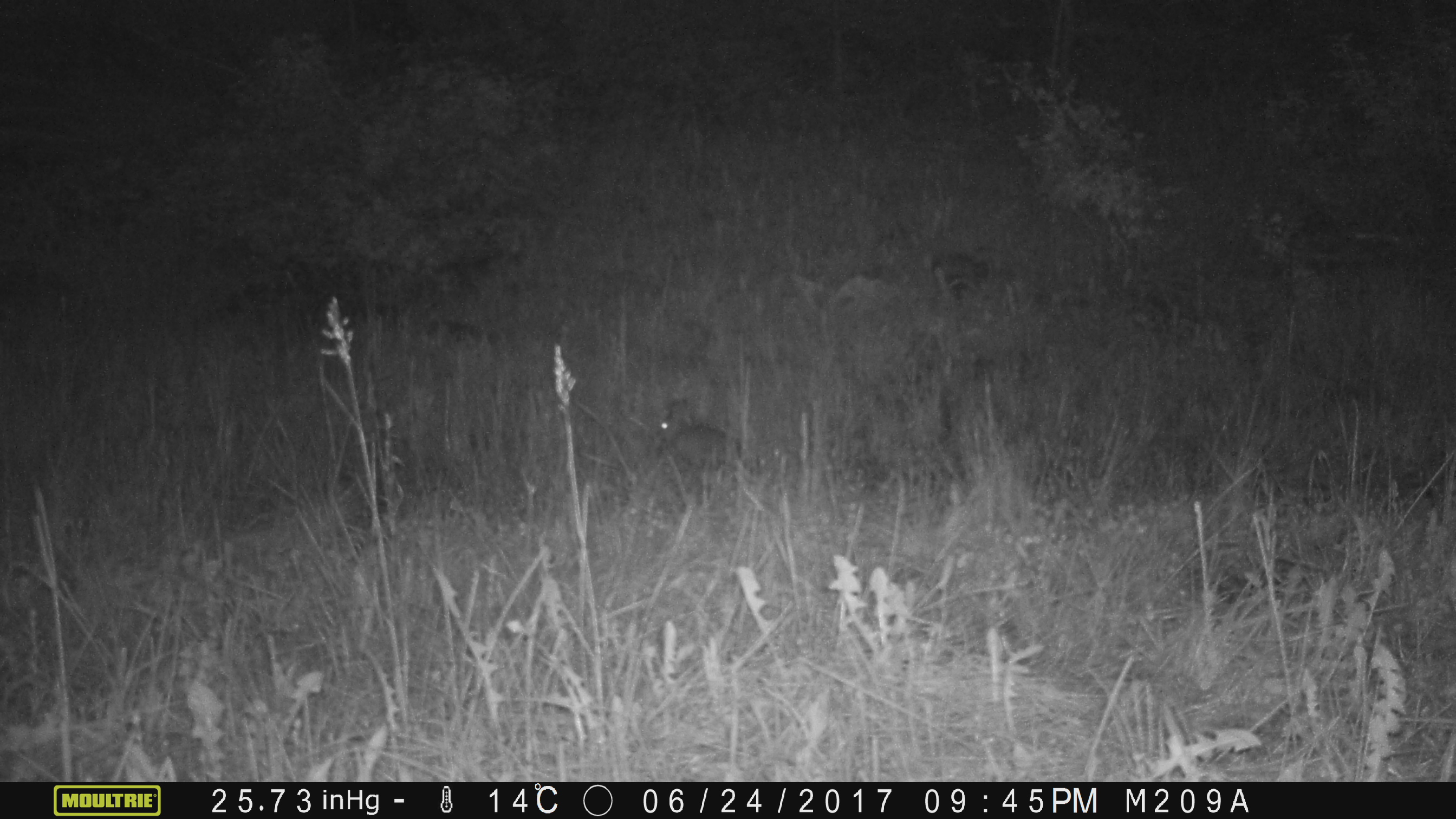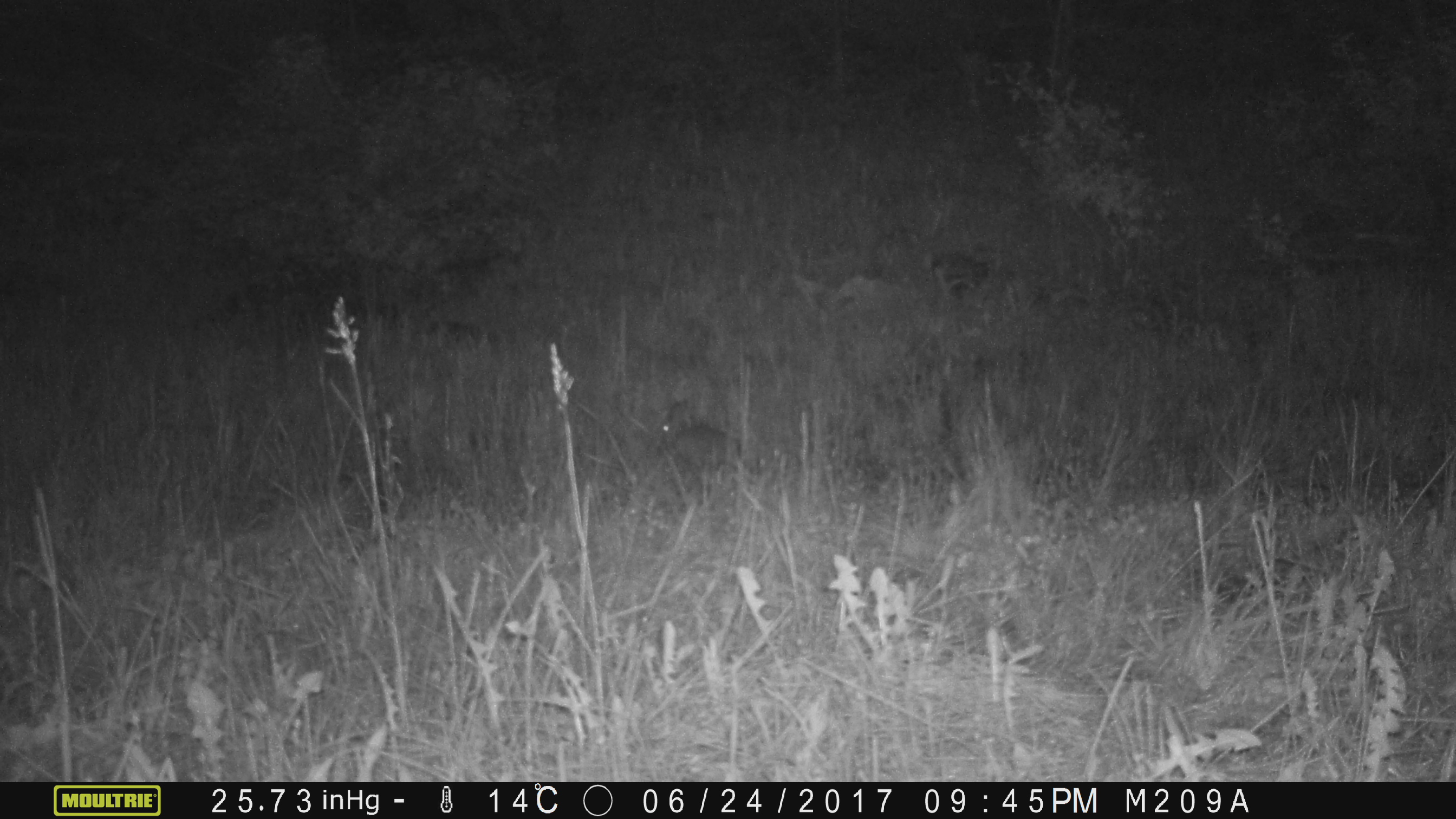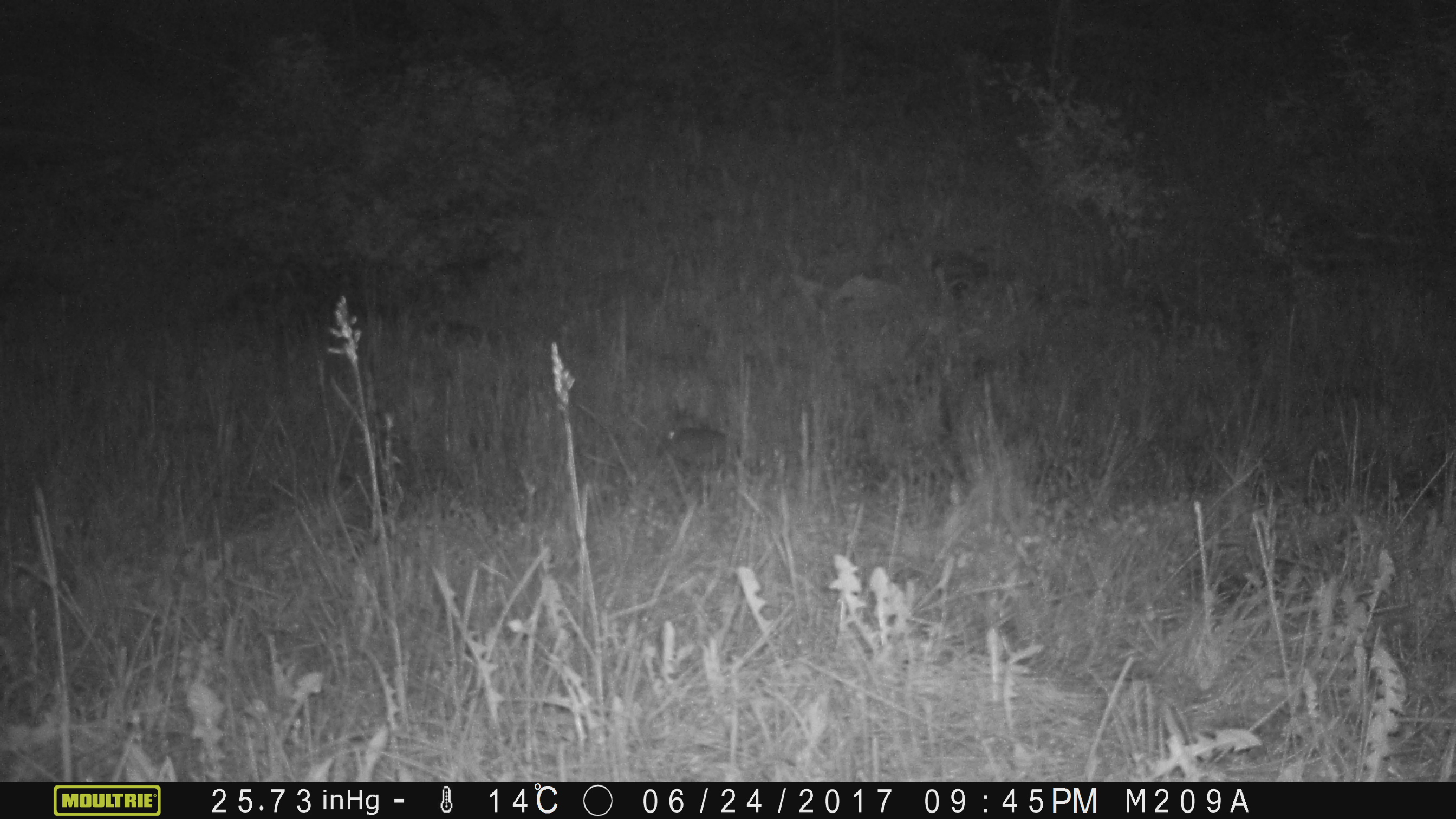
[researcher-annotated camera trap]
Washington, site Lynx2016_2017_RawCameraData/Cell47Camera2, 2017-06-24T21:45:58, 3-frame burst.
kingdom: Animalia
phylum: Chordata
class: Mammalia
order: Lagomorpha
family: Leporidae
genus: Lepus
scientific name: Lepus americanus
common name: snowshoe hare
Lepus americanus (snowshoe hare). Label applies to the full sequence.